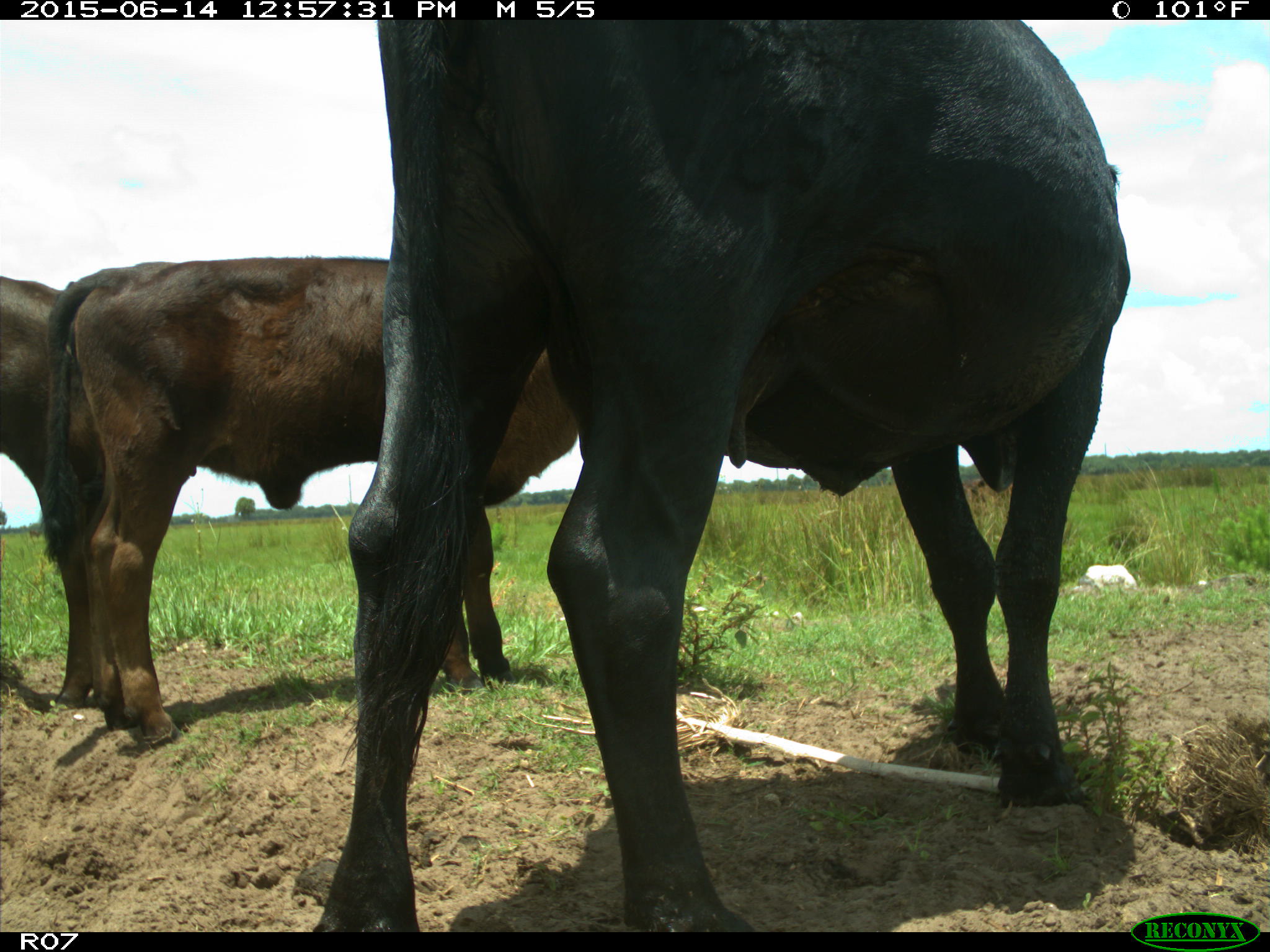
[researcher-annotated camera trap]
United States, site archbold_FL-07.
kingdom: Animalia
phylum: Chordata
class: Mammalia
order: Artiodactyla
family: Bovidae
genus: Bos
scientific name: Bos taurus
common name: domestic cow